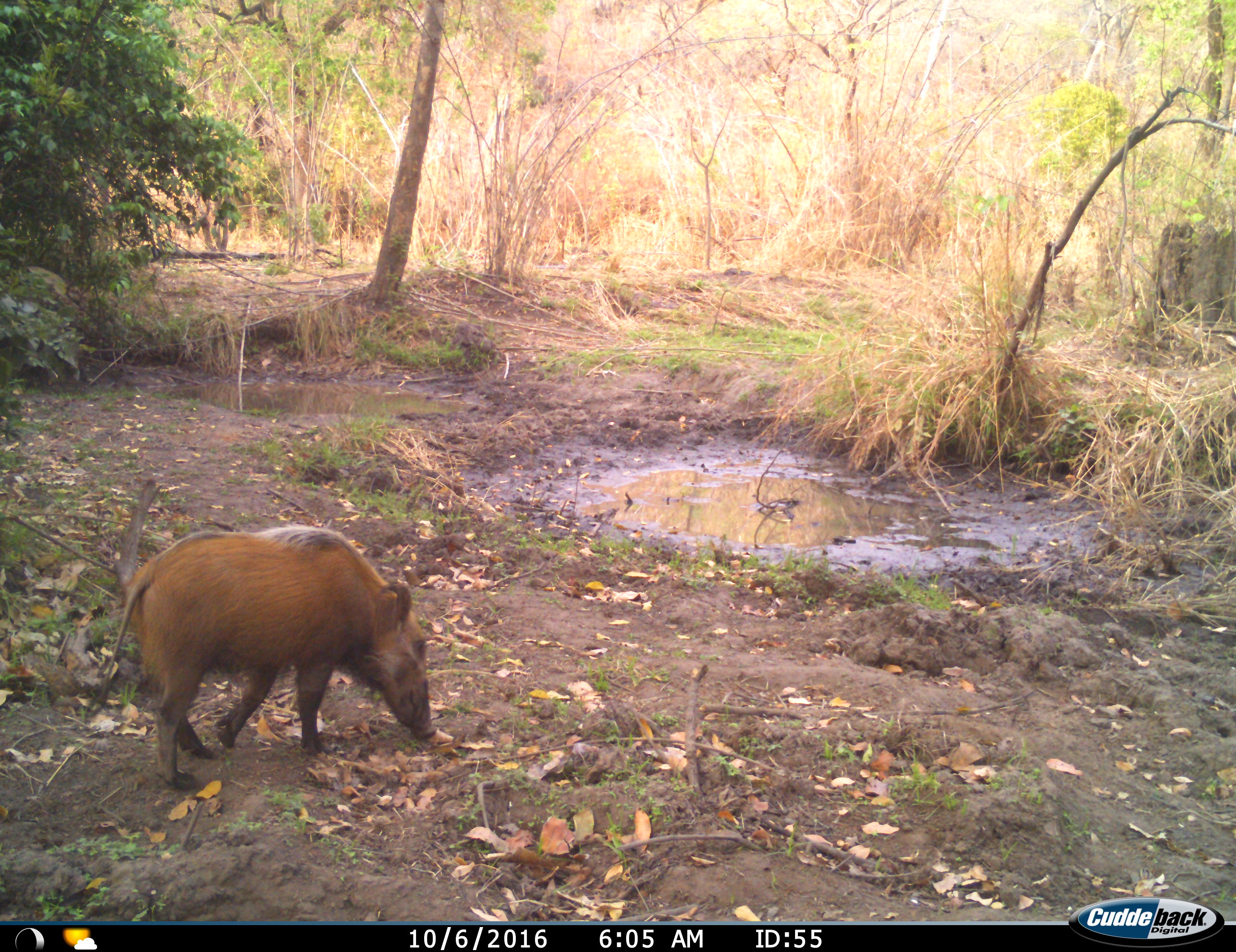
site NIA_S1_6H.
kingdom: Animalia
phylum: Chordata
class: Mammalia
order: Artiodactyla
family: Suidae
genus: Potamochoerus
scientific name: Potamochoerus larvatus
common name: bushpig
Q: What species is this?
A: Bushpig (Potamochoerus larvatus).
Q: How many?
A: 1.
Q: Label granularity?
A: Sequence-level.